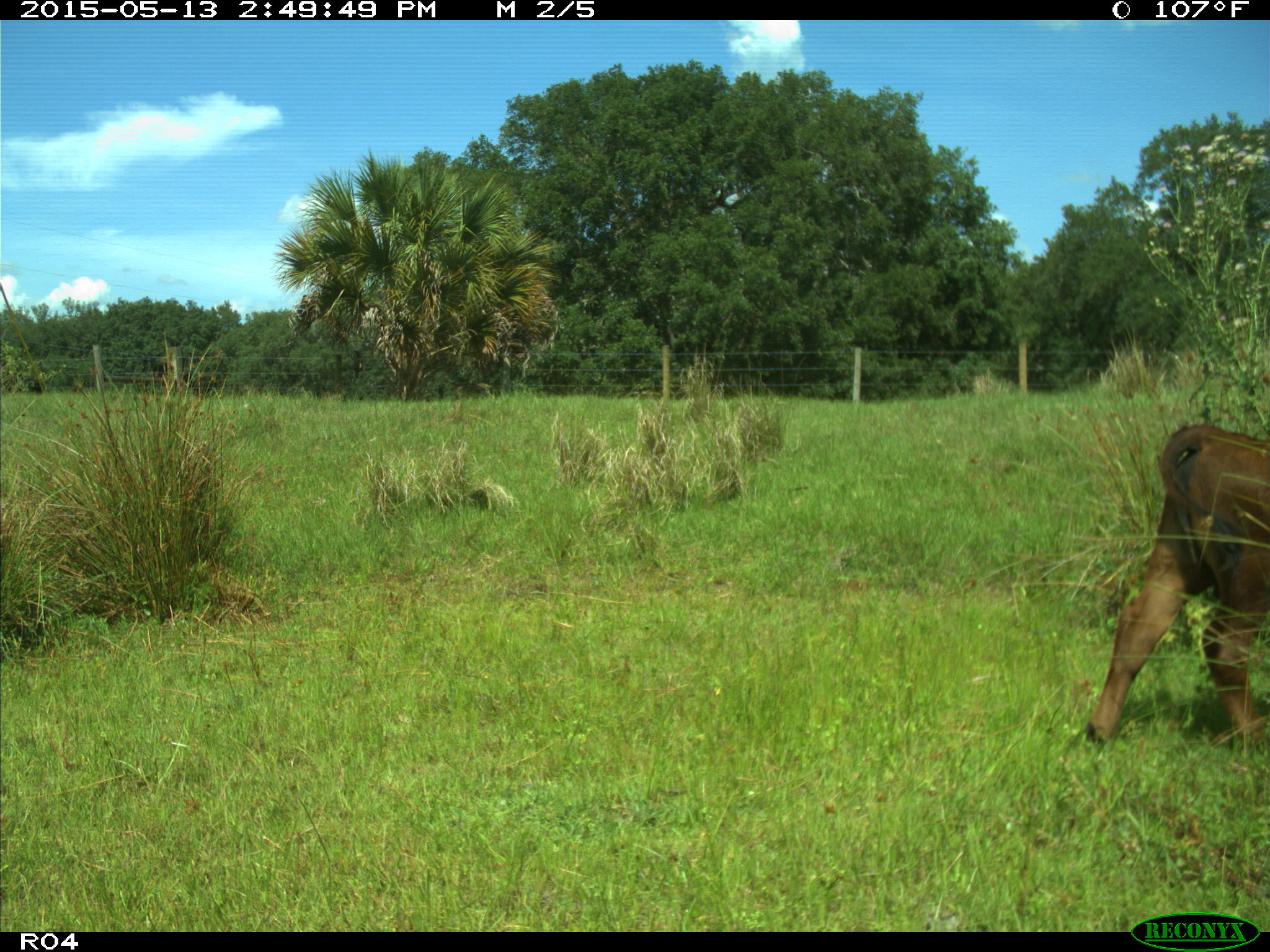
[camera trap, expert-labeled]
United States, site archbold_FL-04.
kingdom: Animalia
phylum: Chordata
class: Mammalia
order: Artiodactyla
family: Bovidae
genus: Bos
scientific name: Bos taurus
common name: domestic cow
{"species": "Bos taurus (domestic cow)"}